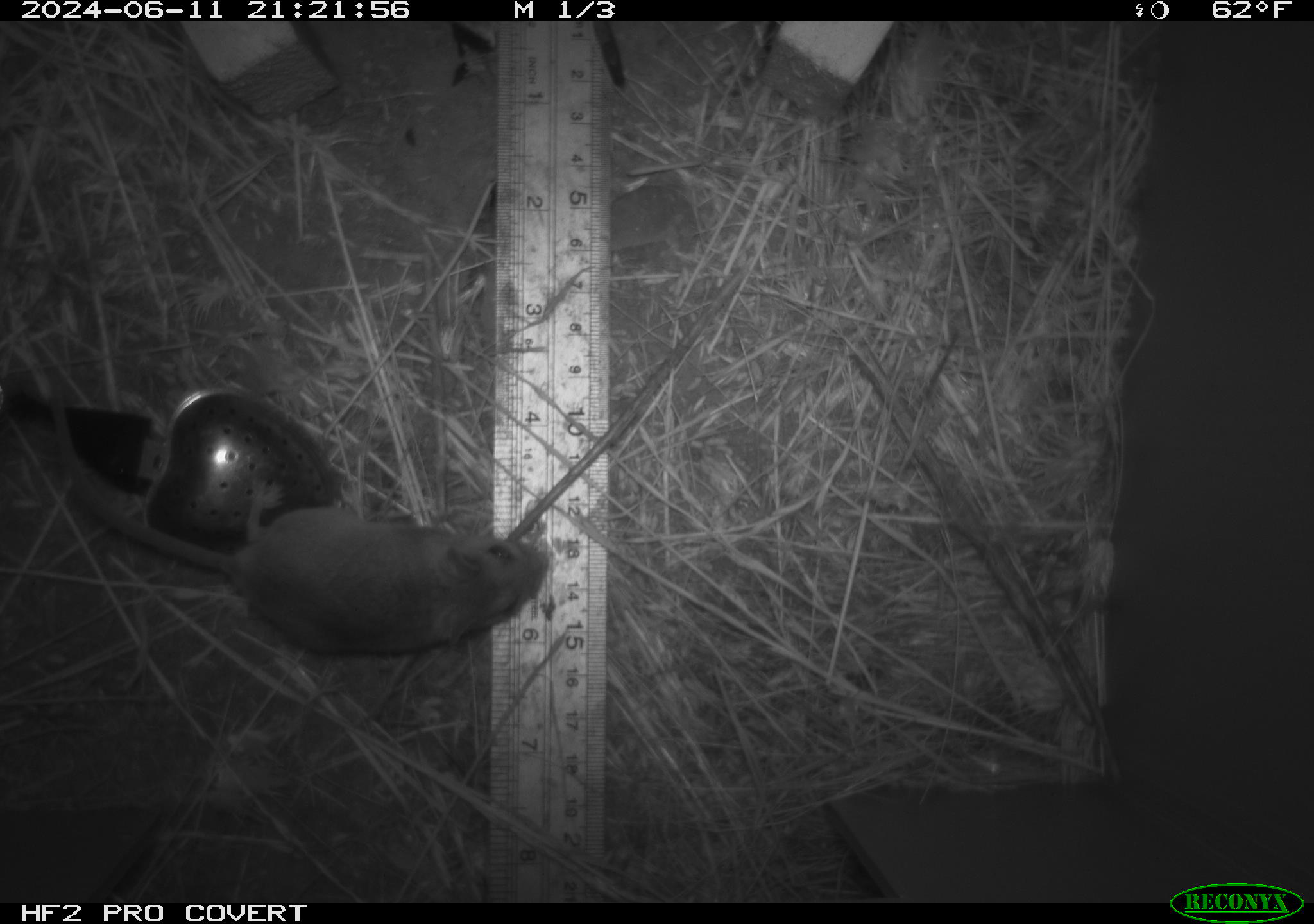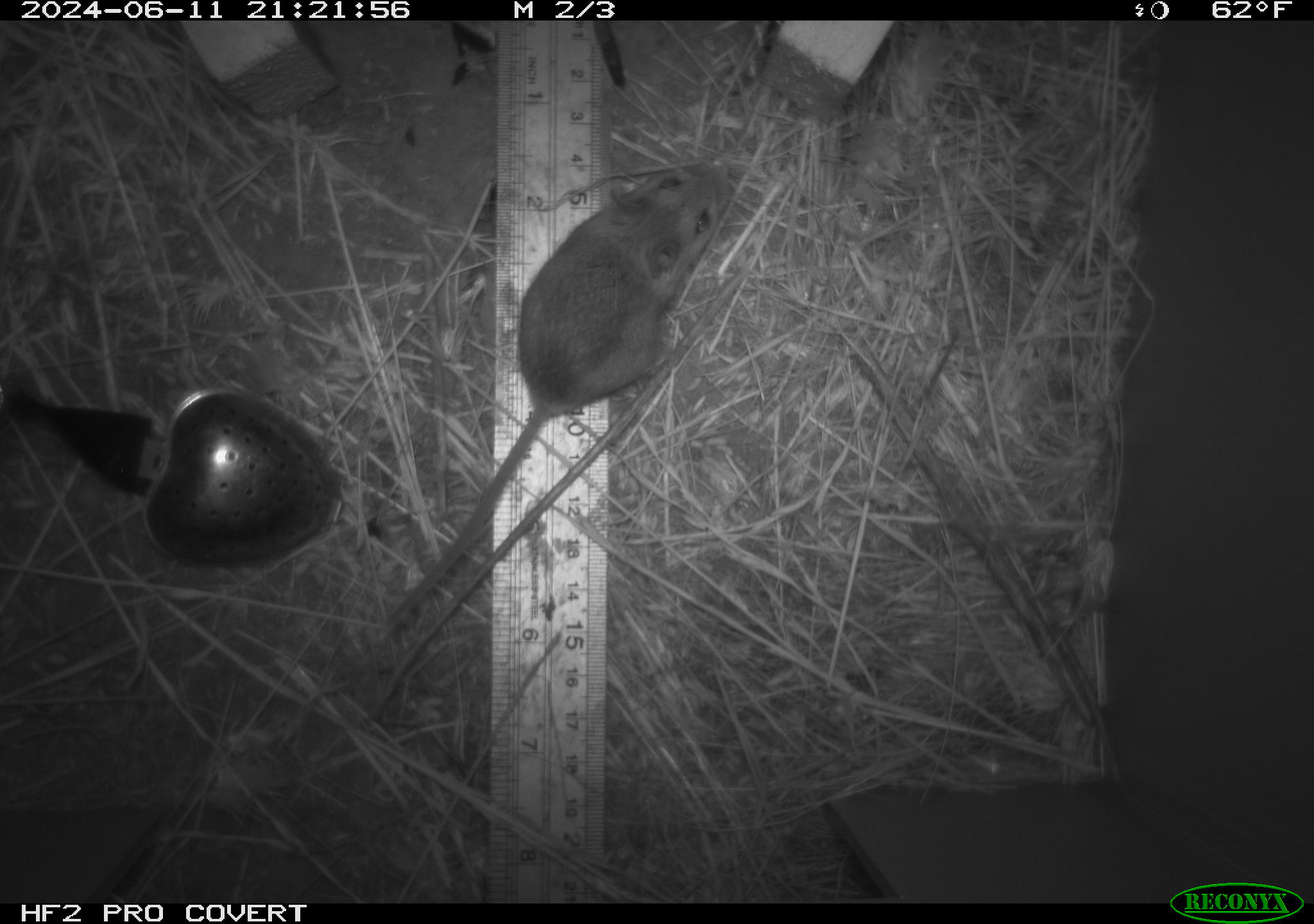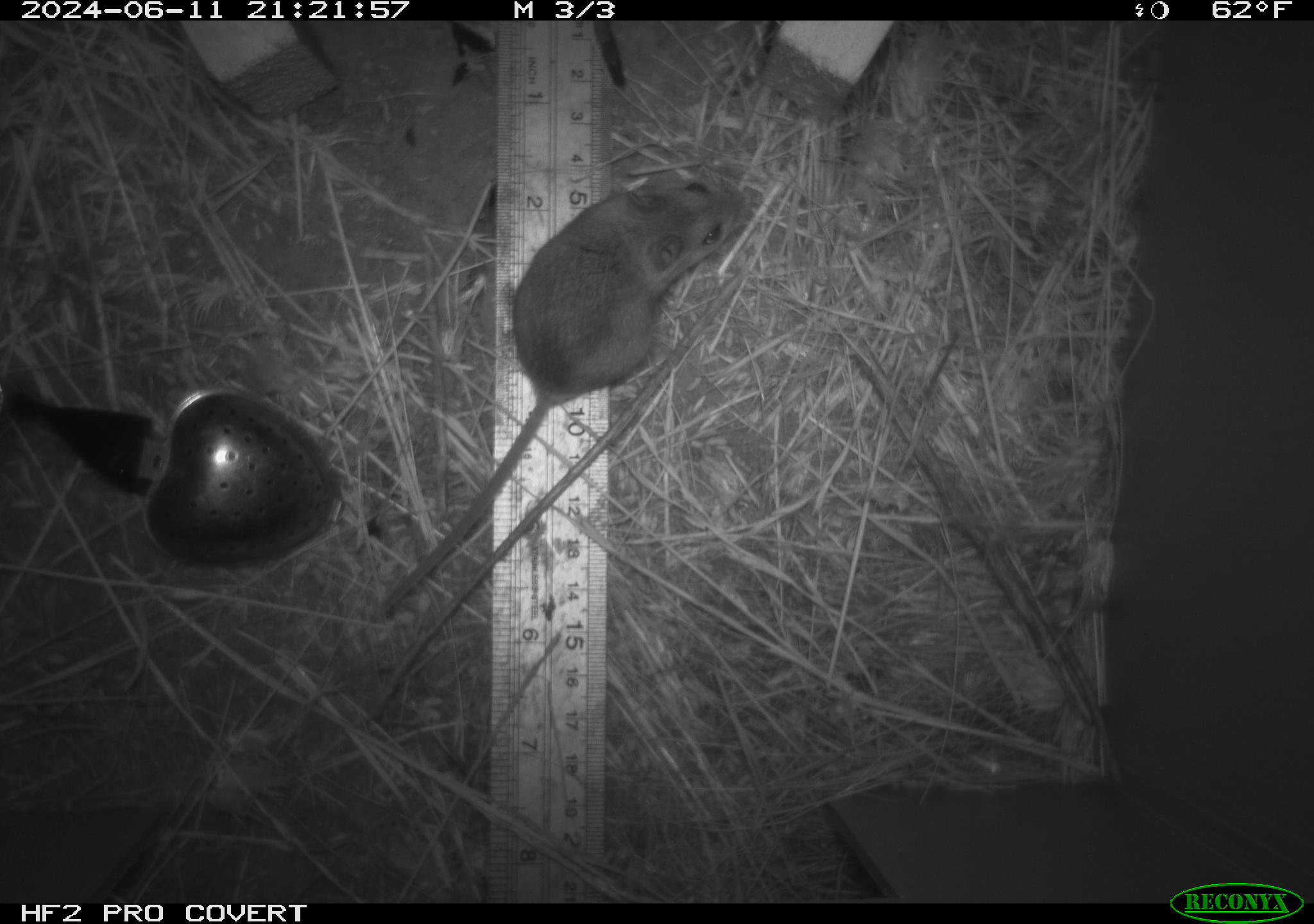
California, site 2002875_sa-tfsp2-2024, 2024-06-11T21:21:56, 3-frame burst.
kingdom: Animalia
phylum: Chordata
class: Mammalia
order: Rodentia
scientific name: Rodentia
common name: mouse species